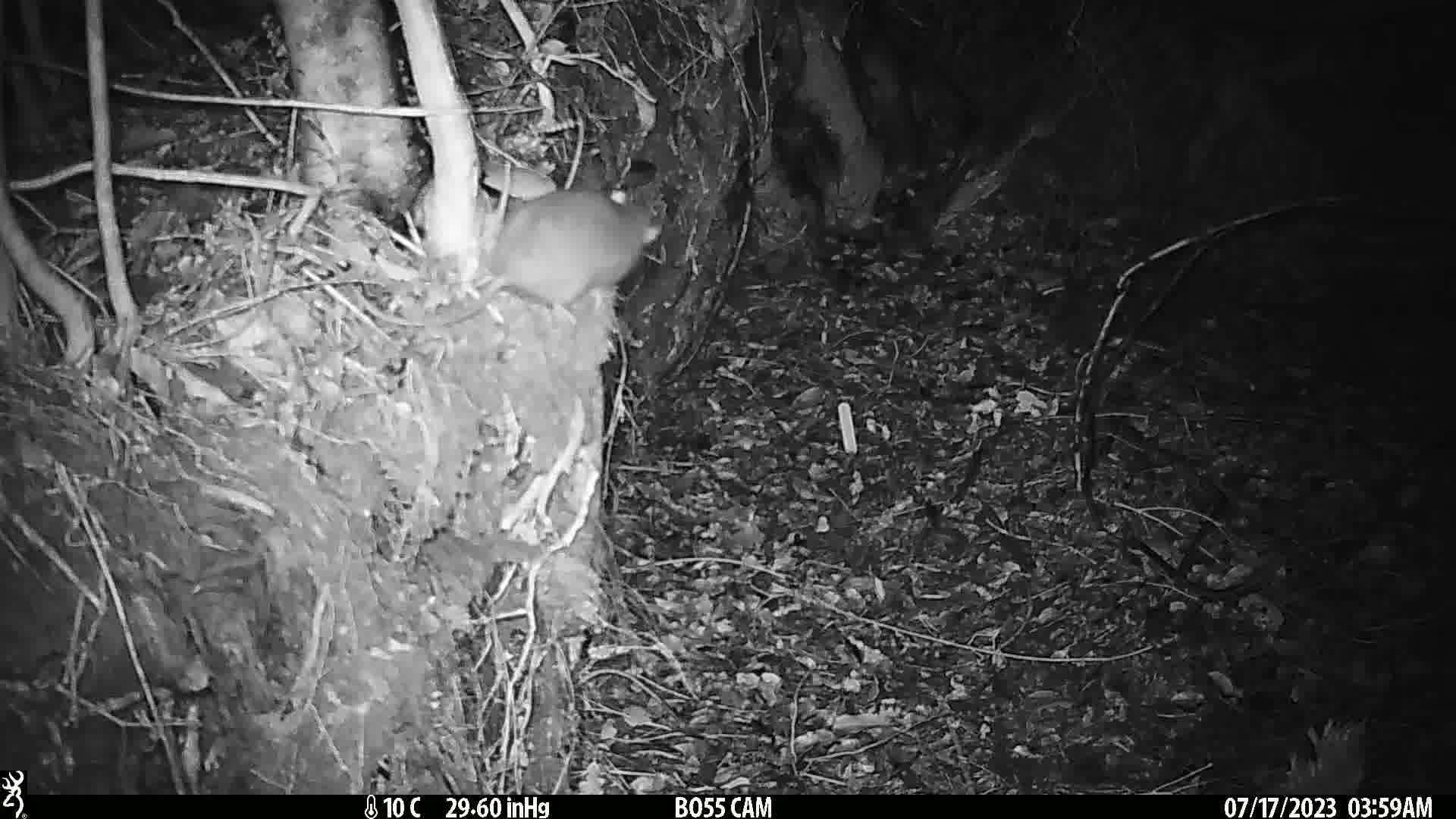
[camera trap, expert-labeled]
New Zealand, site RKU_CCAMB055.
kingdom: Animalia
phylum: Chordata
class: Mammalia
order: Rodentia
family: Muridae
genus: Rattus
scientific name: Rattus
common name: rat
Rat (Rattus).